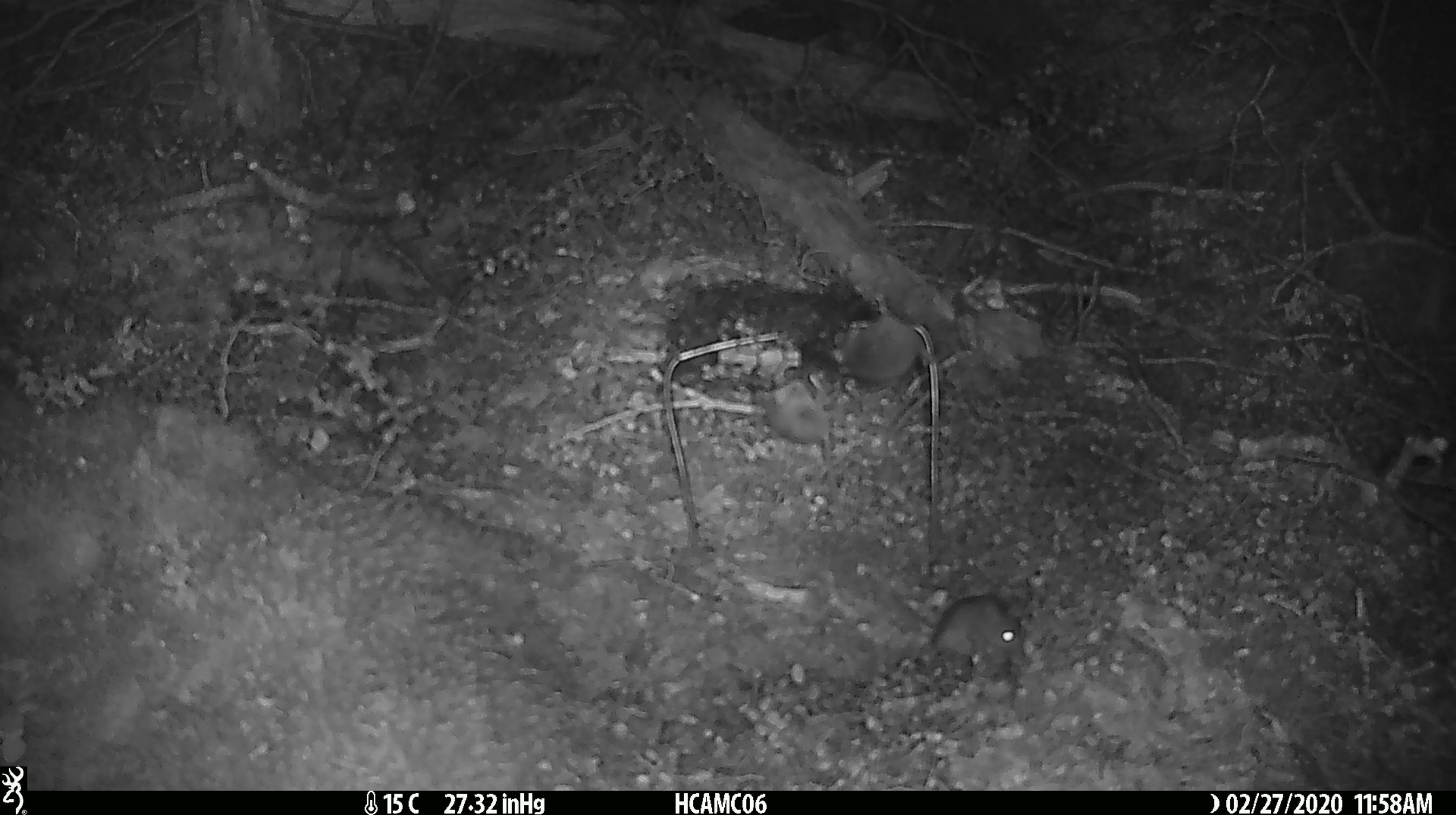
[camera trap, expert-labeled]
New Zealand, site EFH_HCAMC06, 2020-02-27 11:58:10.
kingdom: Animalia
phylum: Chordata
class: Mammalia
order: Rodentia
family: Muridae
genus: Mus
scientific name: Mus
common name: mouse